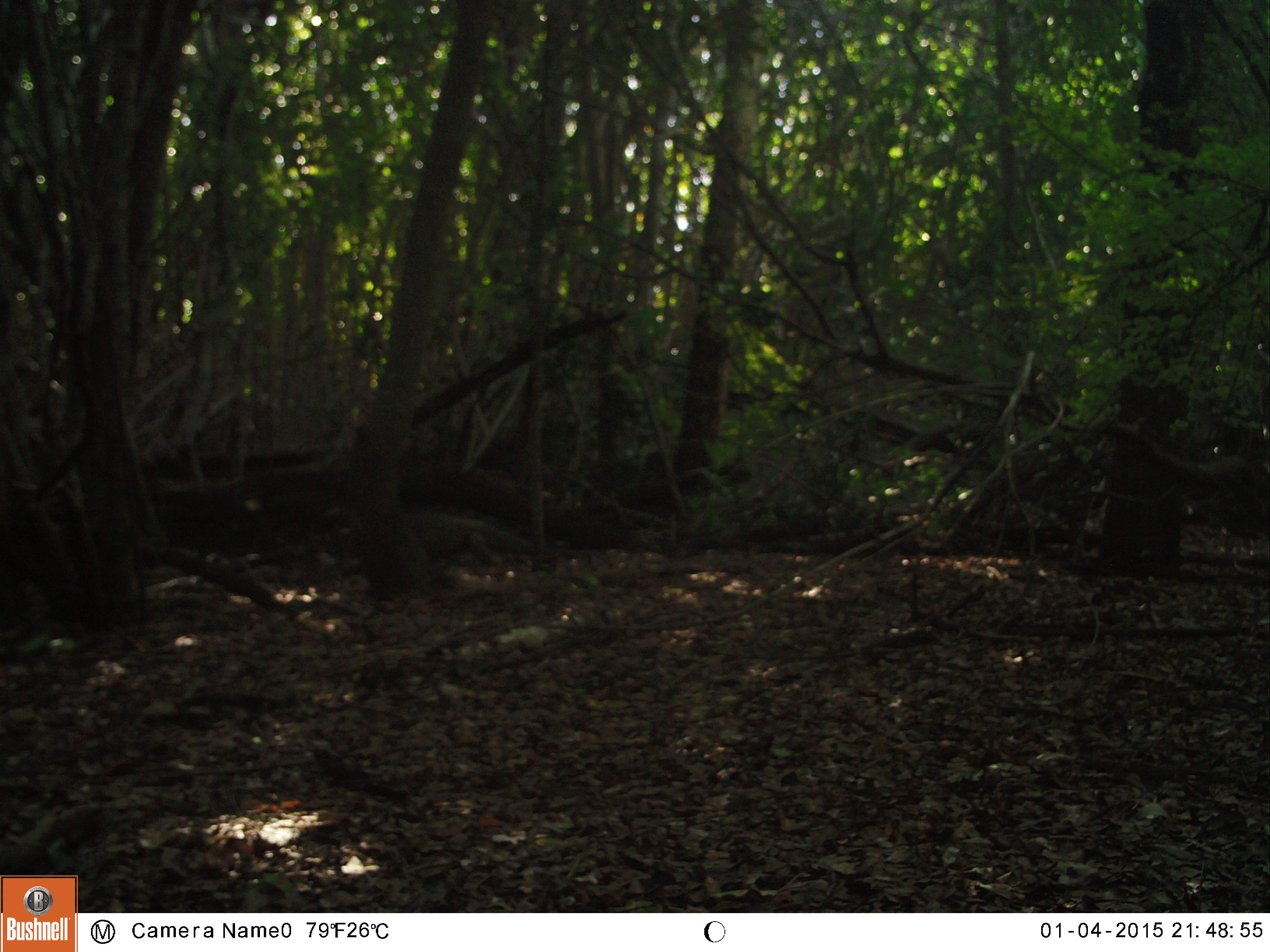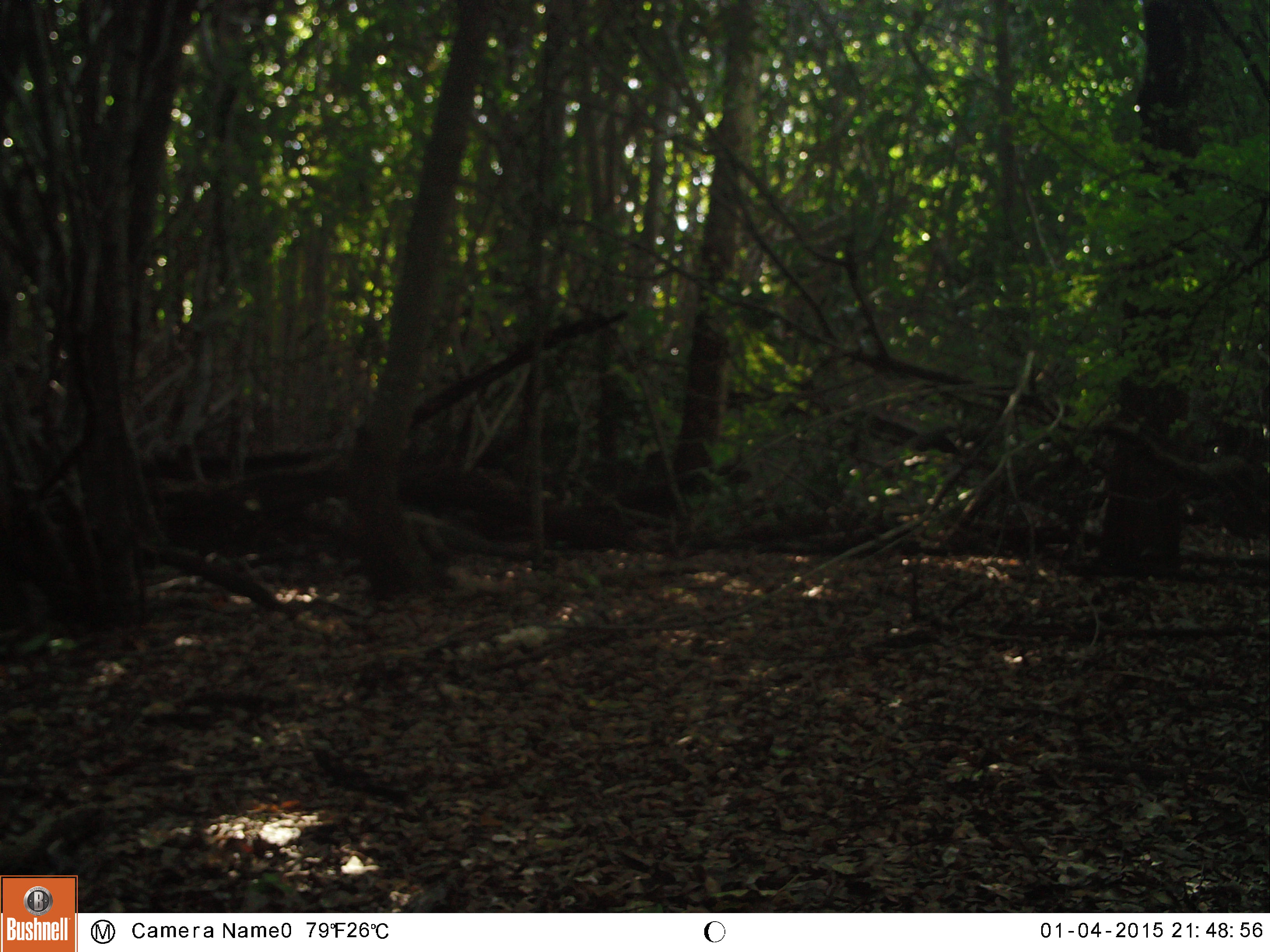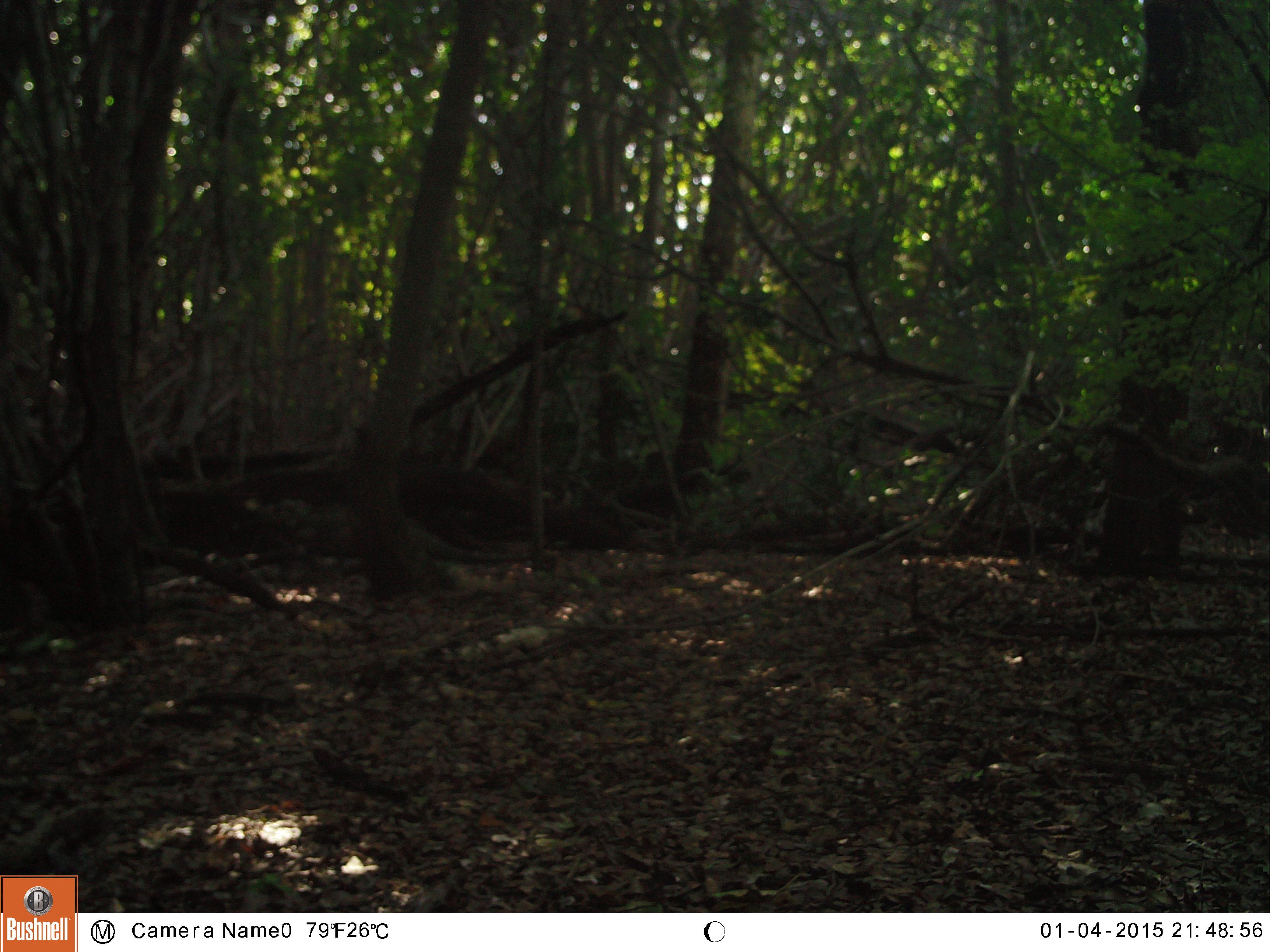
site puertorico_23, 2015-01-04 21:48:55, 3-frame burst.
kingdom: Animalia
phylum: Chordata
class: Reptilia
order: Squamata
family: Iguanidae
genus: Iguana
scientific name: Iguana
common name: typical iguanas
Iguana (typical iguanas).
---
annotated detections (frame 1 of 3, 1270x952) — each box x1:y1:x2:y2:
iguana: 312:497:551:580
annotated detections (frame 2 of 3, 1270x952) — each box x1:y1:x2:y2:
iguana: 304:491:546:579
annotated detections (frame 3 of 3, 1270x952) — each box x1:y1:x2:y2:
iguana: 240:497:542:576